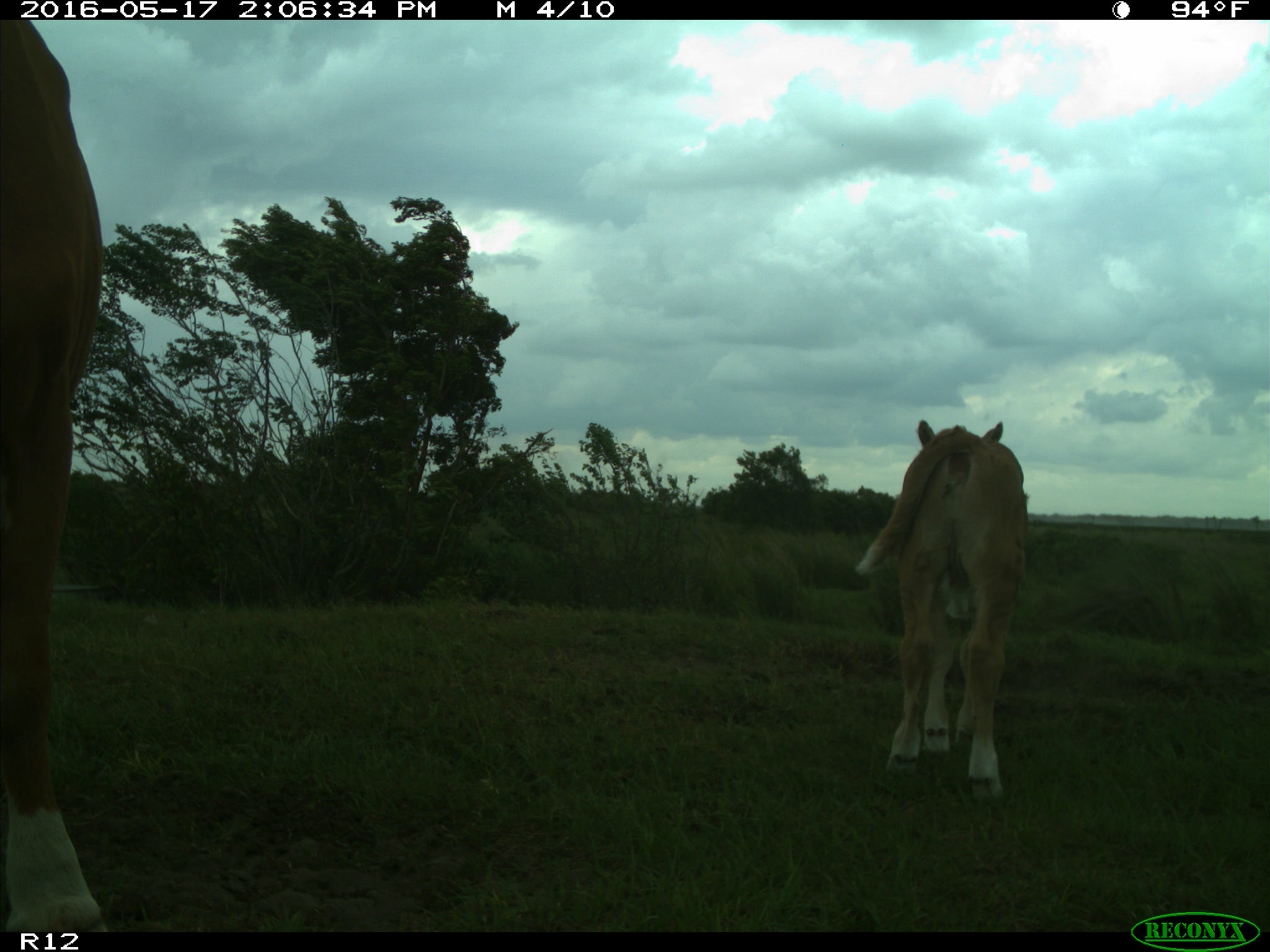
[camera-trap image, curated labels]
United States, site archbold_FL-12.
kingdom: Animalia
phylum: Chordata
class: Mammalia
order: Artiodactyla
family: Bovidae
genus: Bos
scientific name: Bos taurus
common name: domestic cow